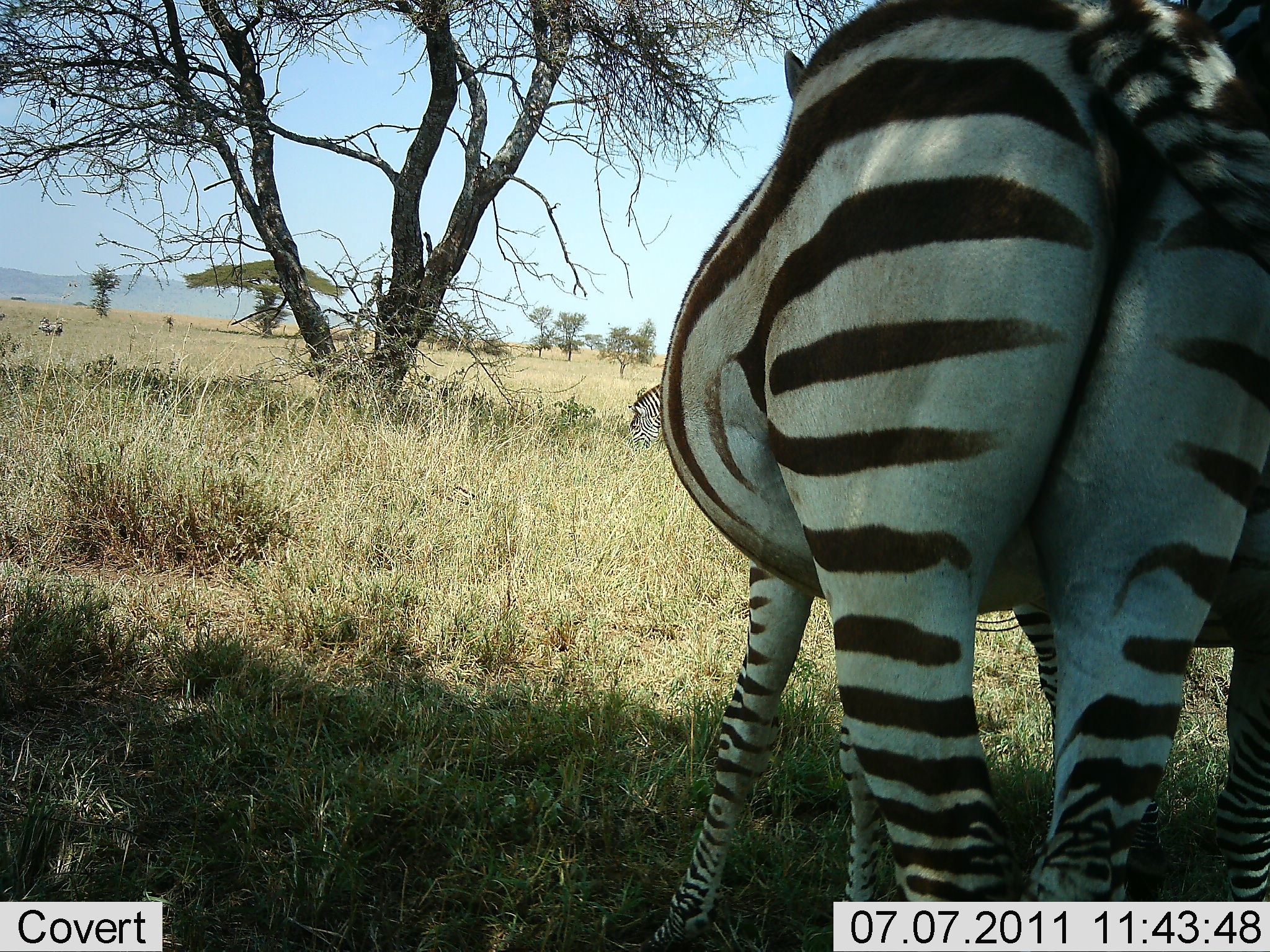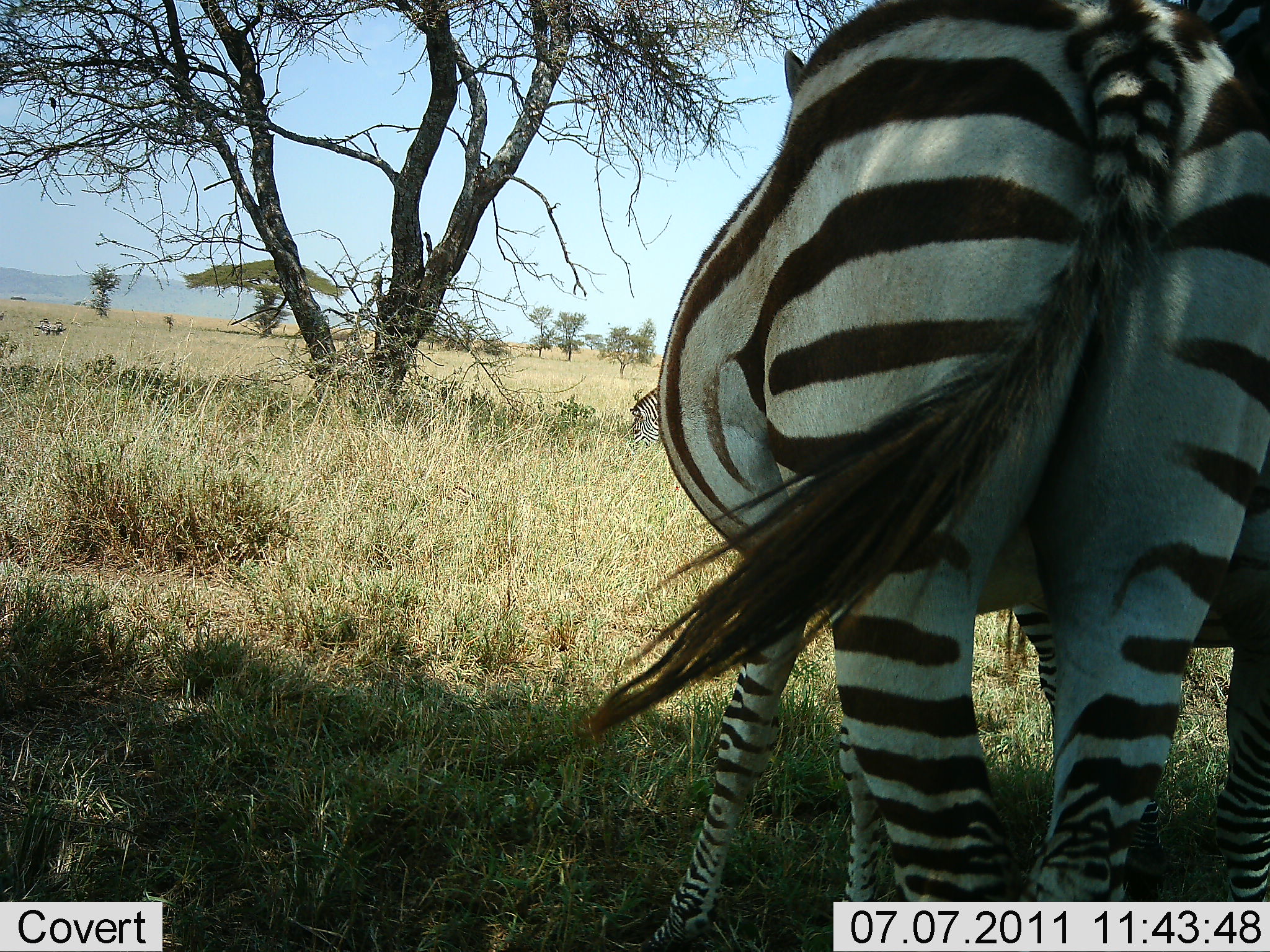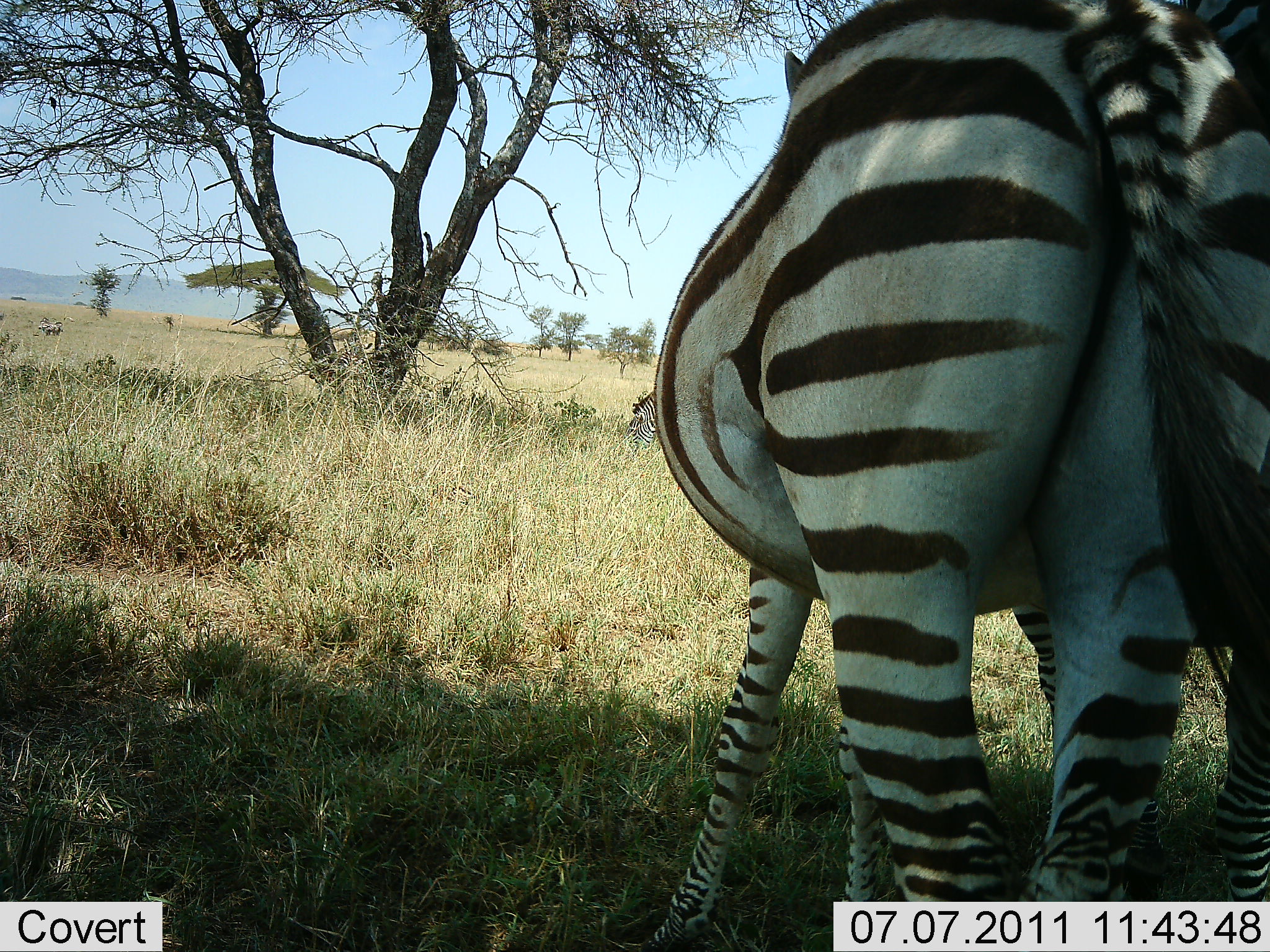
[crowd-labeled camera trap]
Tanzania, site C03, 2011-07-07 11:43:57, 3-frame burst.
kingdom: Animalia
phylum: Chordata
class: Mammalia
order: Perissodactyla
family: Equidae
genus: Equus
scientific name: Equus quagga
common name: plains zebra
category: zebra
Zebra (plains zebra) (Equus quagga), count 3. Behavior (volunteer vote fractions): standing 73%, resting 18%, moving 9%, interacting 0%. Young present (vote fraction): 0%. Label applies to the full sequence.